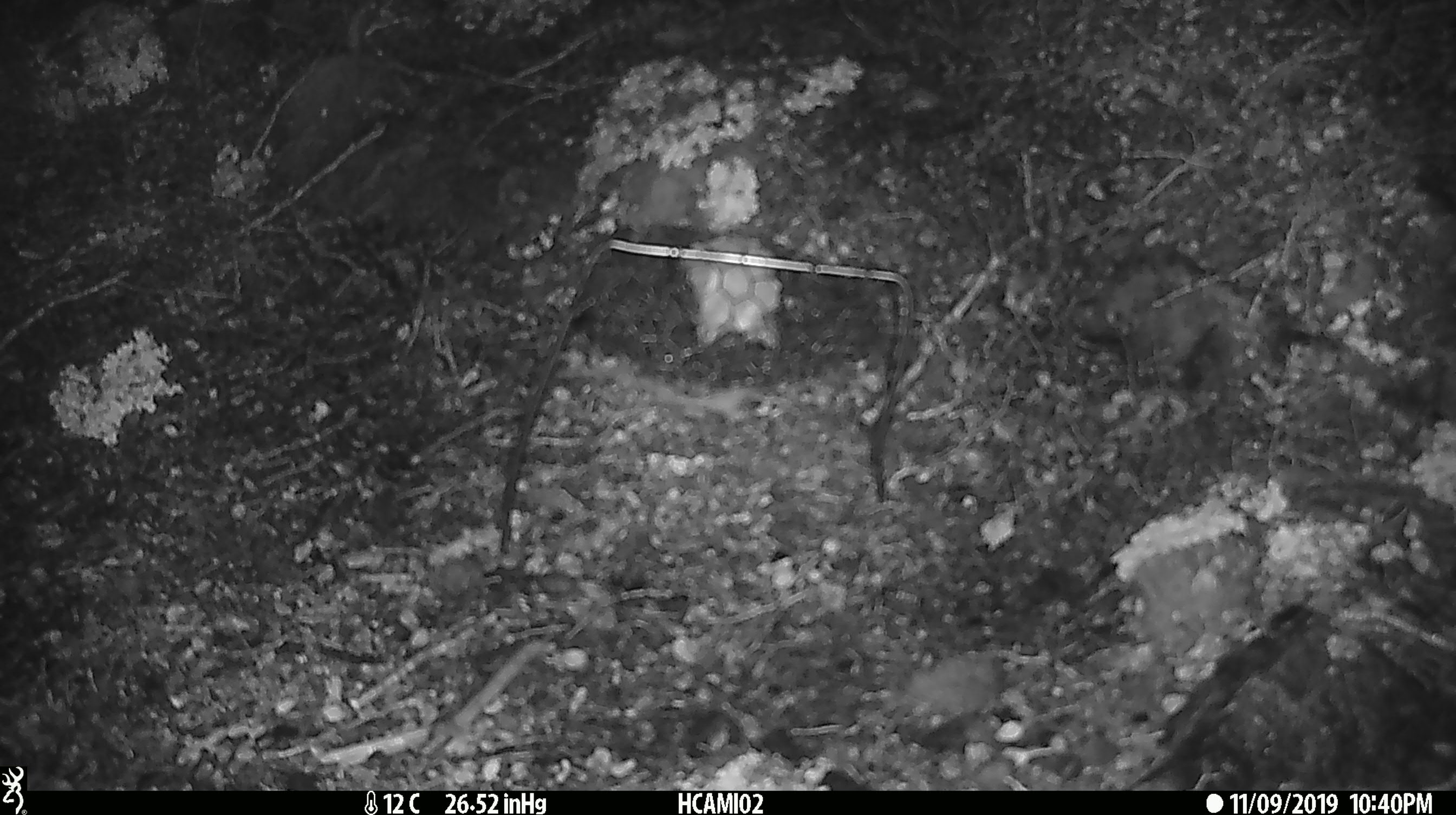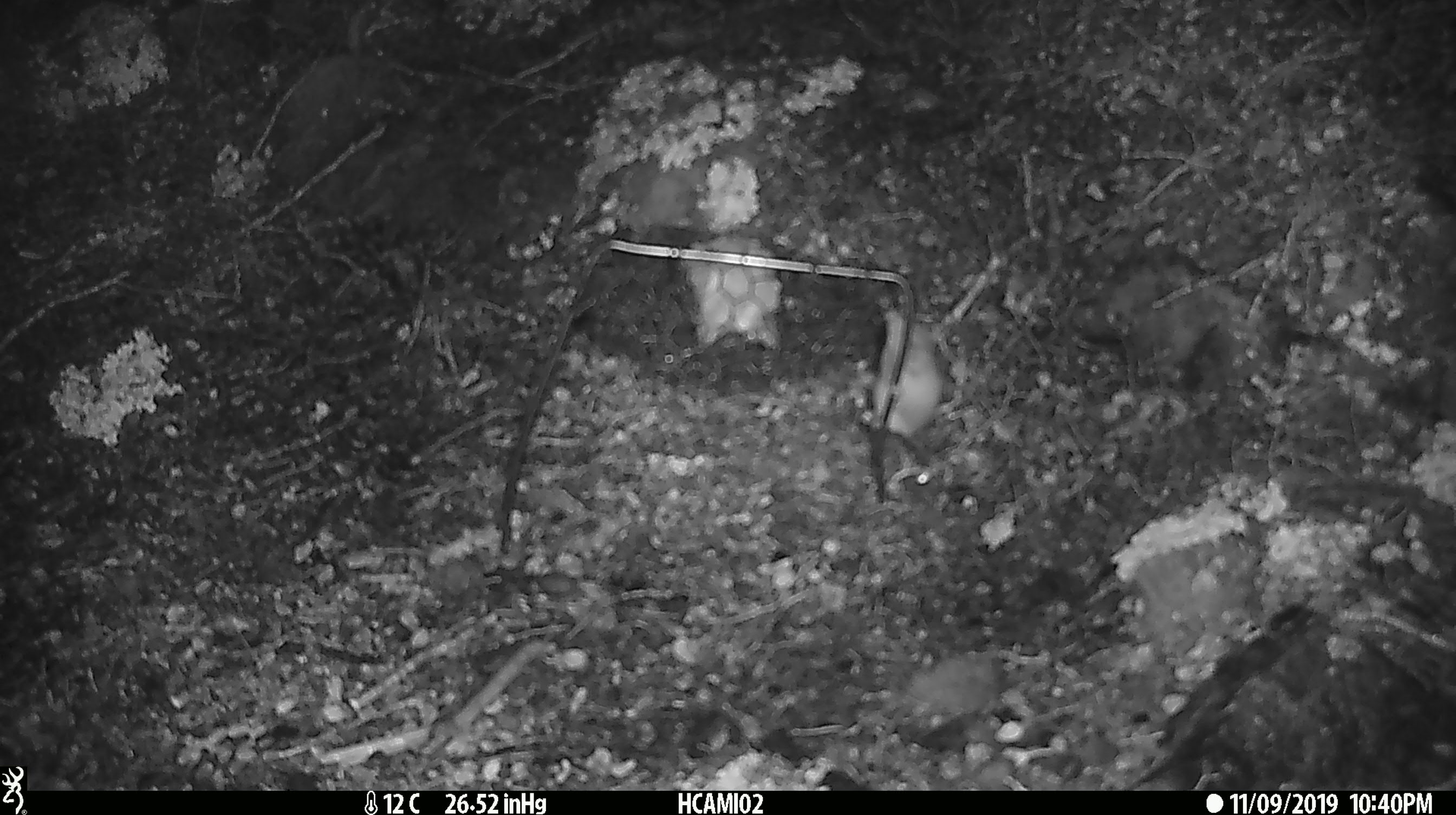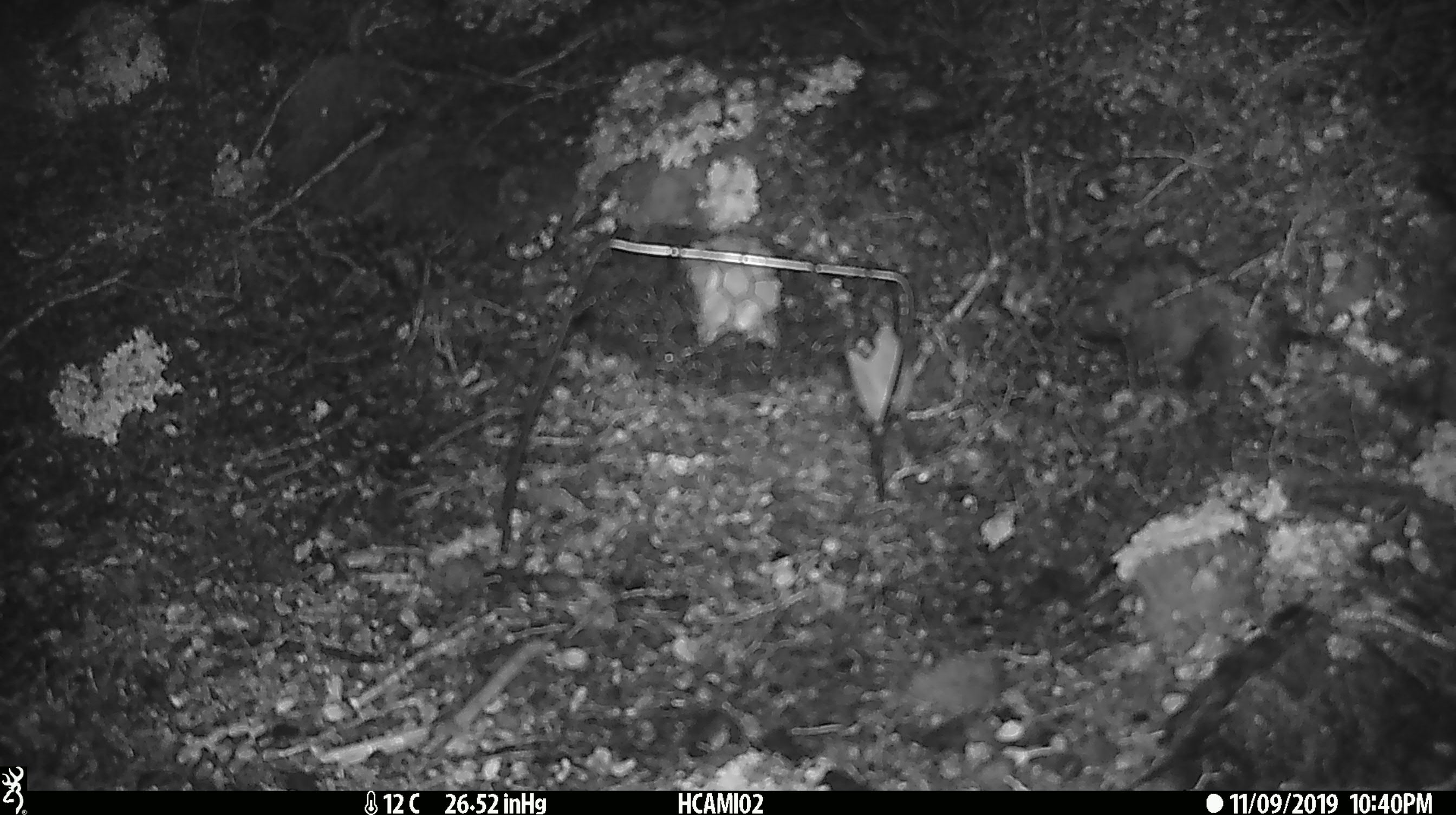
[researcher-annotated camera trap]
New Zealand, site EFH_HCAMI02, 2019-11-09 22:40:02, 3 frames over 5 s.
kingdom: Animalia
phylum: Chordata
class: Mammalia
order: Rodentia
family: Muridae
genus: Mus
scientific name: Mus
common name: mouse